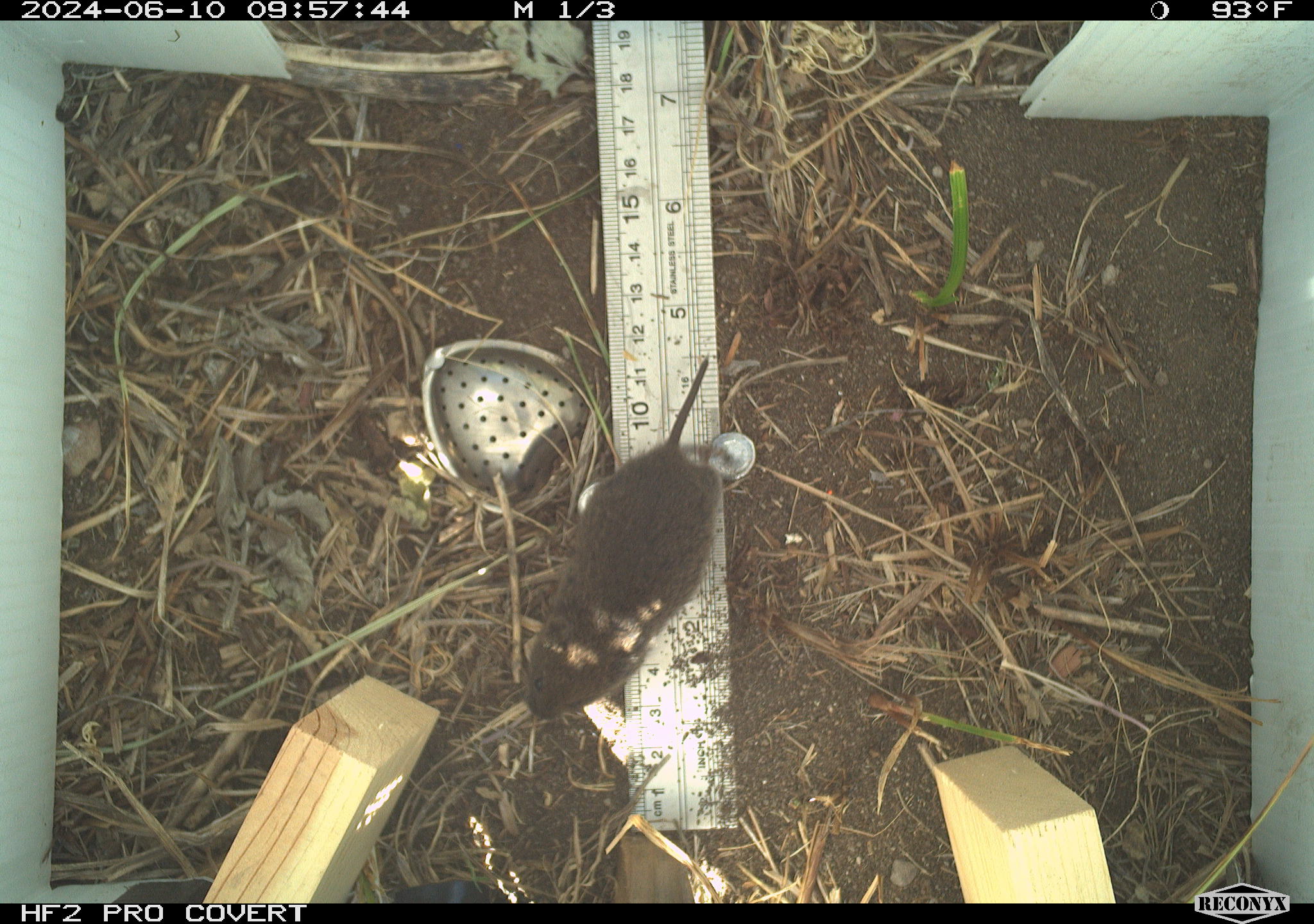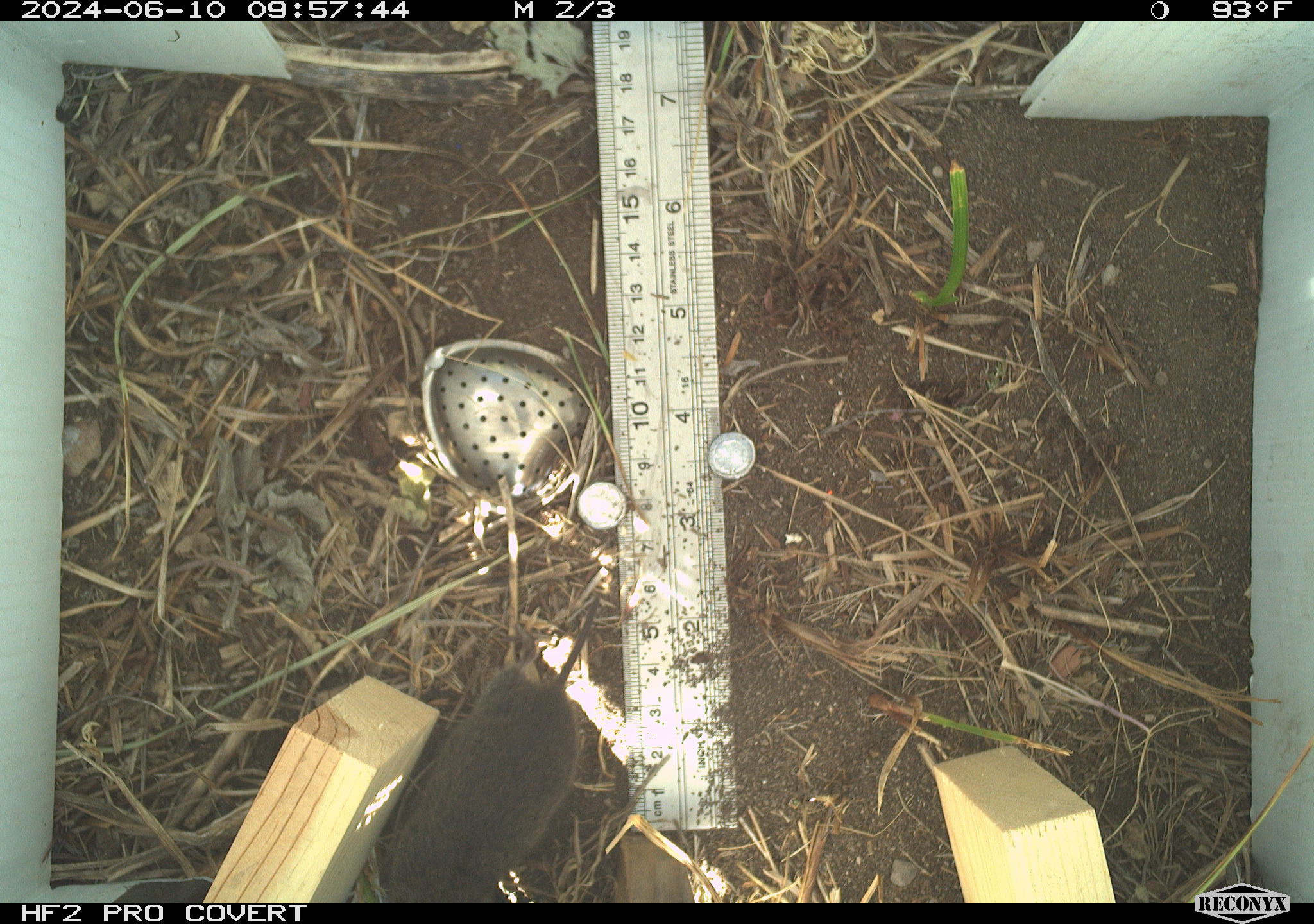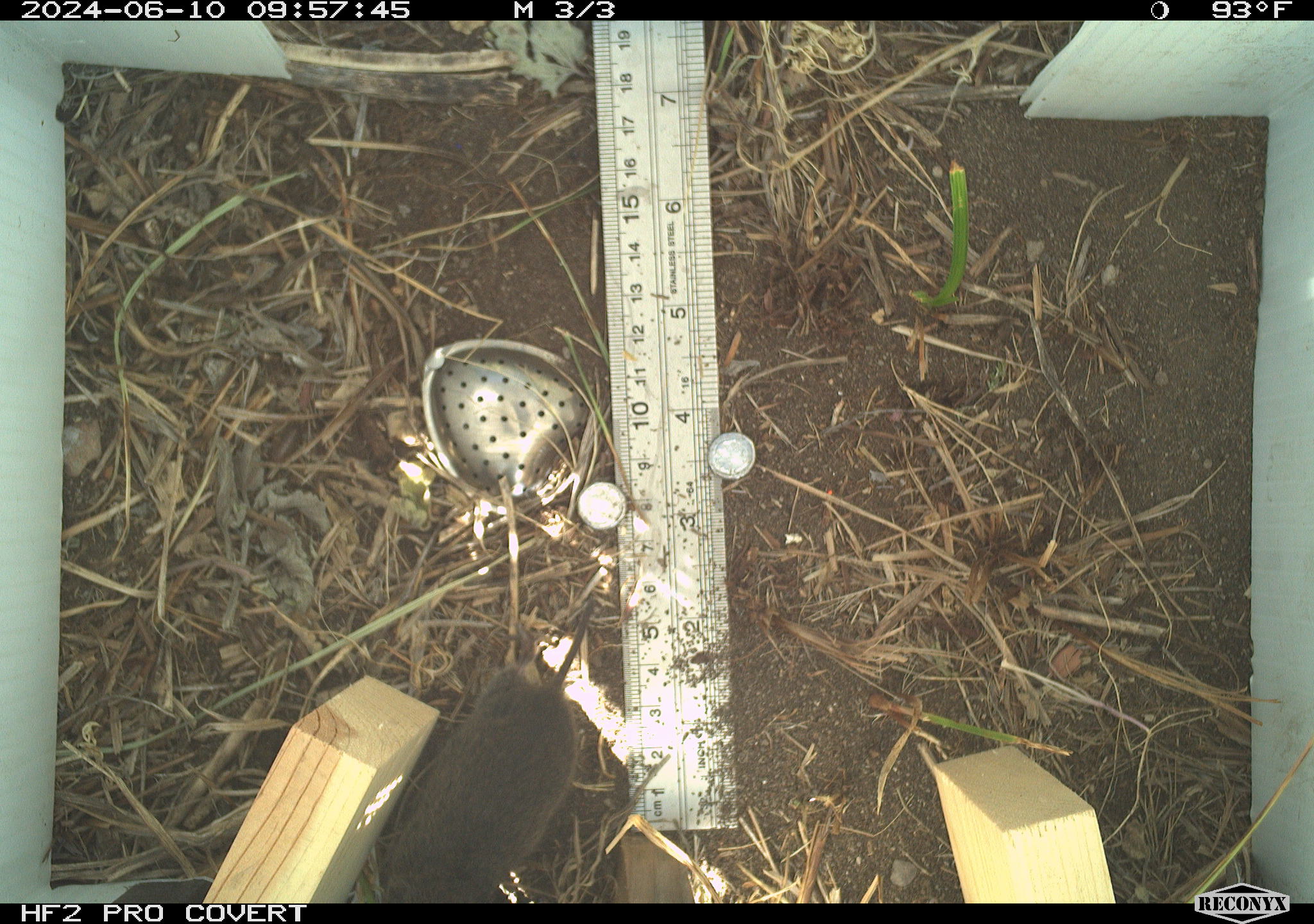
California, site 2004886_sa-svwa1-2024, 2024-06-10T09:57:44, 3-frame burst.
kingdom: Animalia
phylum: Chordata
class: Mammalia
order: Rodentia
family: Cricetidae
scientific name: Arvicolinae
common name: voles, lemmings, and muskrats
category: arvicolinae subfamily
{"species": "arvicolinae subfamily (voles, lemmings, and muskrats) (Arvicolinae)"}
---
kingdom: Animalia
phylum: Arthropoda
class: Malacostraca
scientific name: Malacostraca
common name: amphipods, crabs, isopods, krill, lobsters and shrimps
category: malacostracan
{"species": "malacostracan (amphipods, crabs, isopods, krill, lobsters and shrimps) (Malacostraca)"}